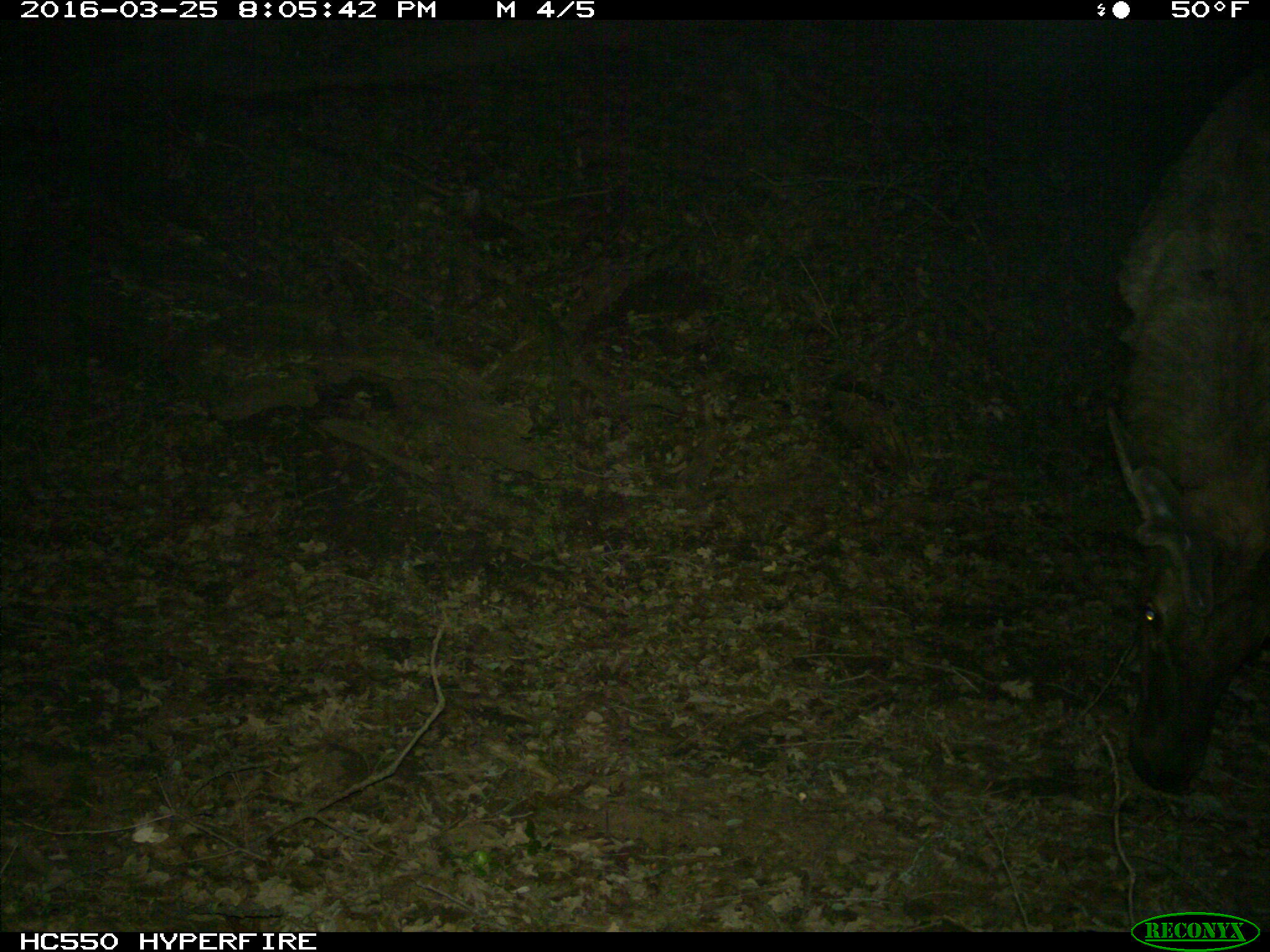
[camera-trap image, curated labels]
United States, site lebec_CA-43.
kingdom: Animalia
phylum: Chordata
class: Mammalia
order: Artiodactyla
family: Cervidae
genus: Cervus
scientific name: Cervus canadensis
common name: elk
Cervus canadensis (elk).